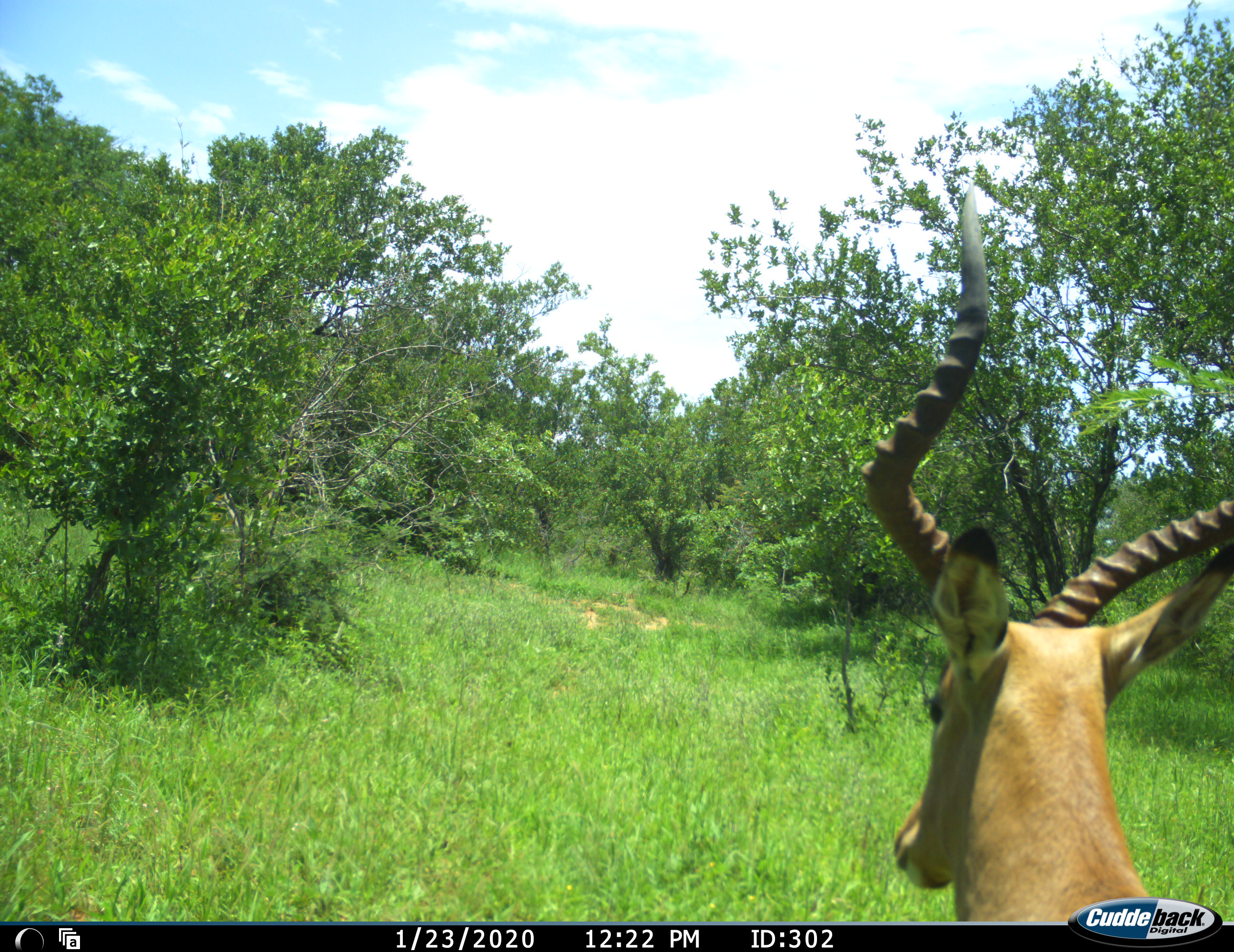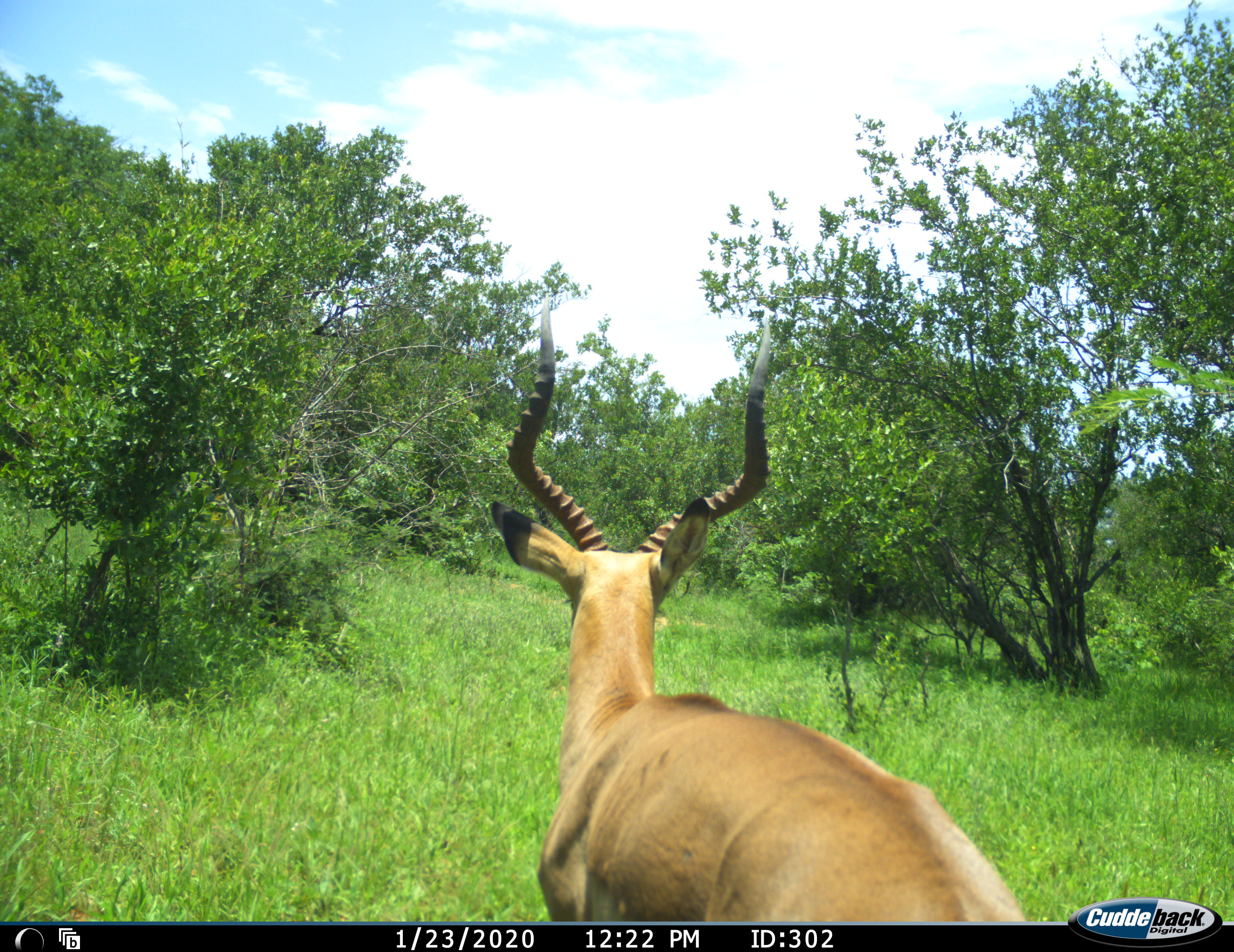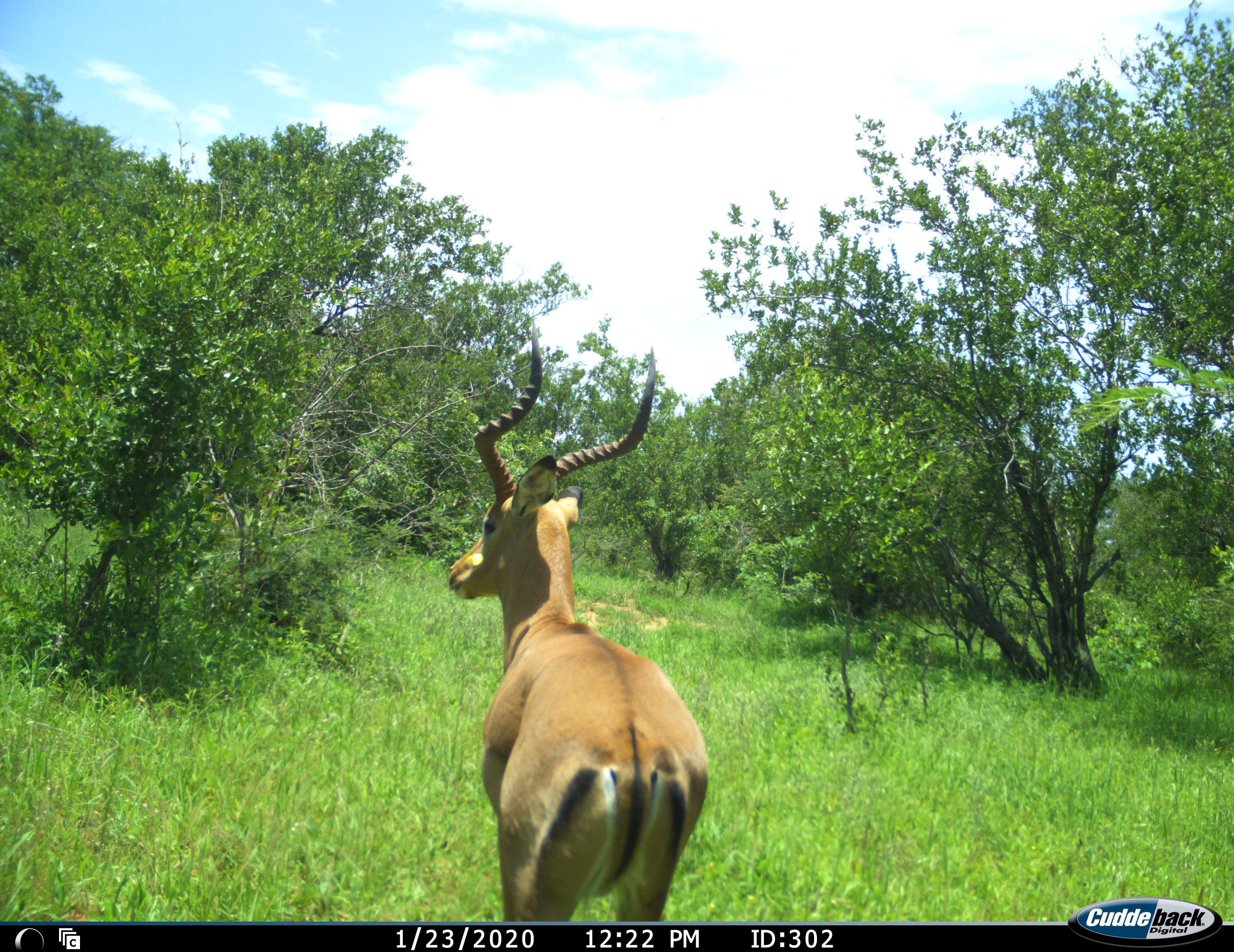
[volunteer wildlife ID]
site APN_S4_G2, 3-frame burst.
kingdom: Animalia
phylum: Chordata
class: Mammalia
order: Artiodactyla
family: Bovidae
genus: Aepyceros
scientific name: Aepyceros melampus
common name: impala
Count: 1.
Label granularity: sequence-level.